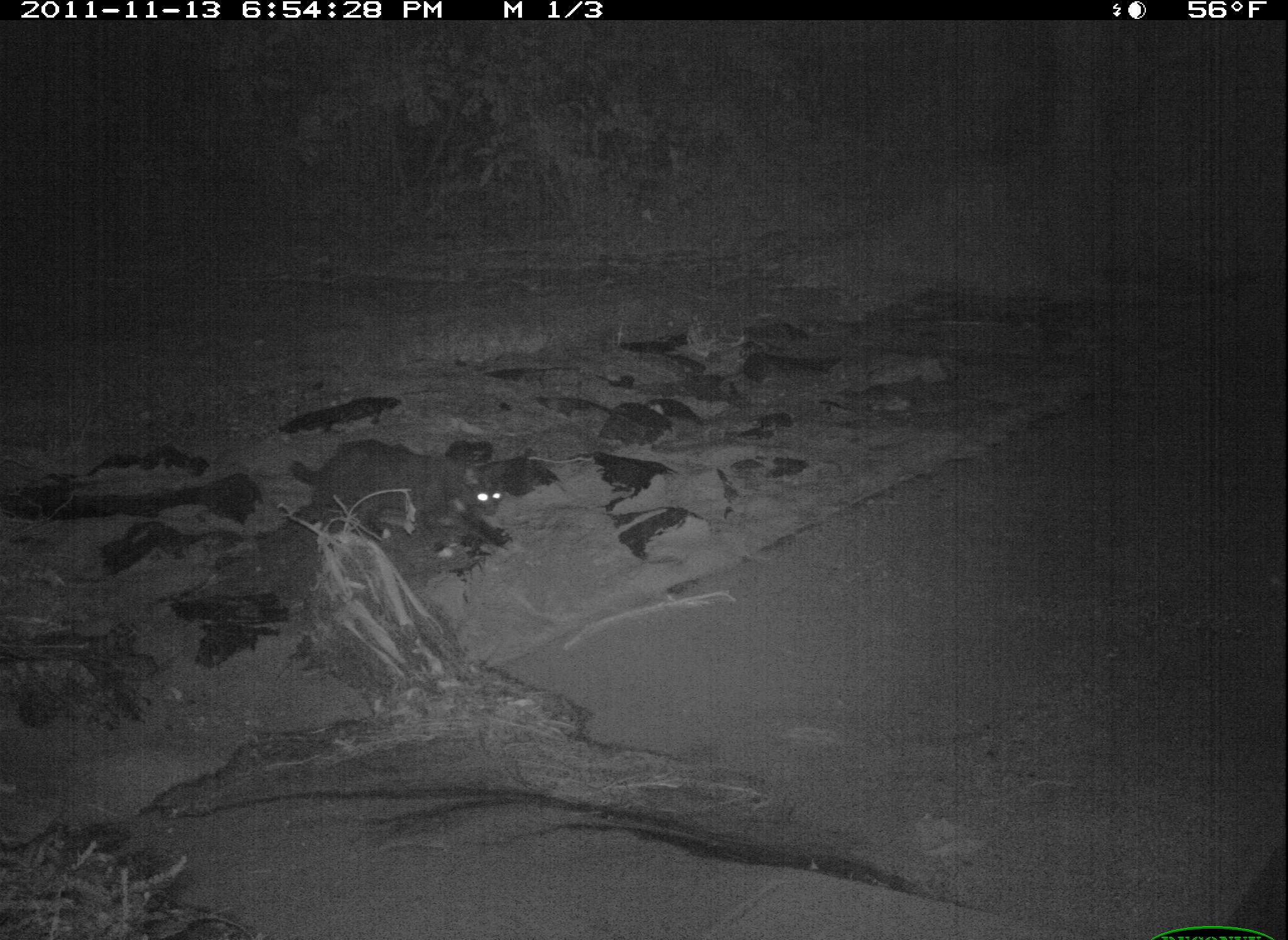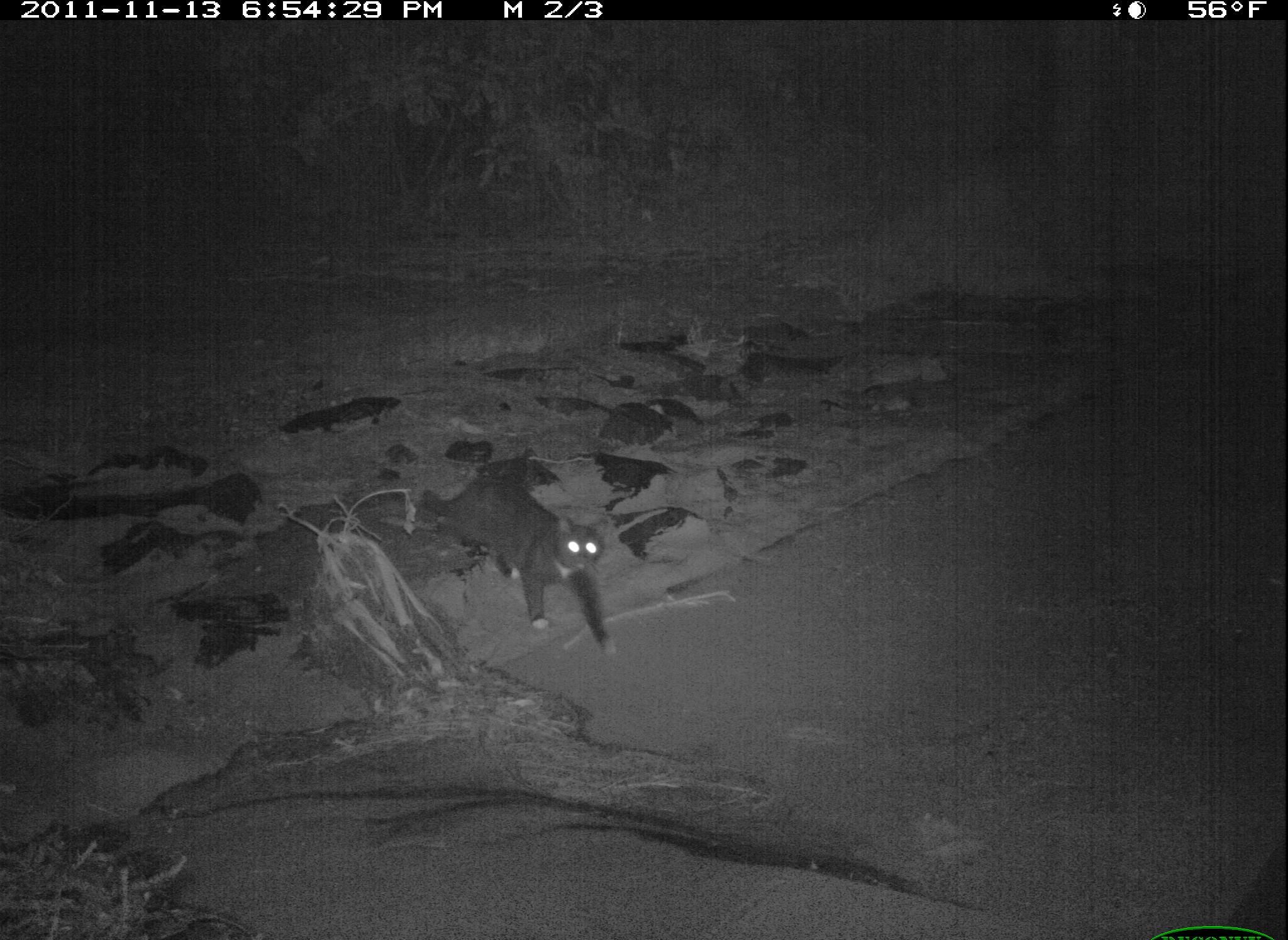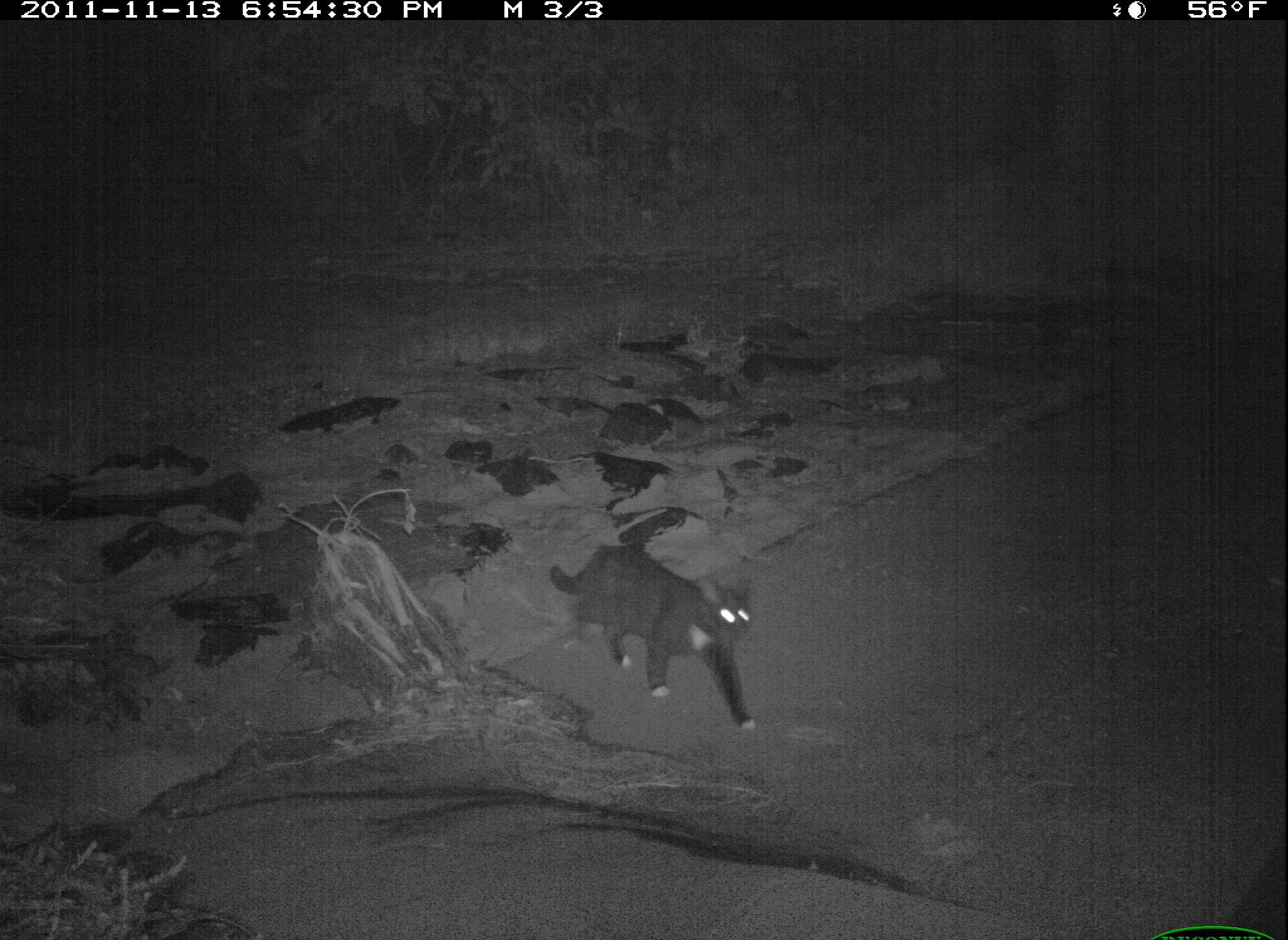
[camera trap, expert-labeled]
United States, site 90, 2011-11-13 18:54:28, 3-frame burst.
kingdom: Animalia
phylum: Chordata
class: Mammalia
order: Carnivora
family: Felidae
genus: Felis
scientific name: Felis catus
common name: cat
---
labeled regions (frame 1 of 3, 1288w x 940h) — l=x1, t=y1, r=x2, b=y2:
cat: l=275, t=441, r=522, b=562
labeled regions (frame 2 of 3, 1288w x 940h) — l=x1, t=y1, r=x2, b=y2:
cat: l=419, t=469, r=626, b=657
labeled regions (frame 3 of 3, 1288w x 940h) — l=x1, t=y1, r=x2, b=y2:
cat: l=523, t=535, r=774, b=741